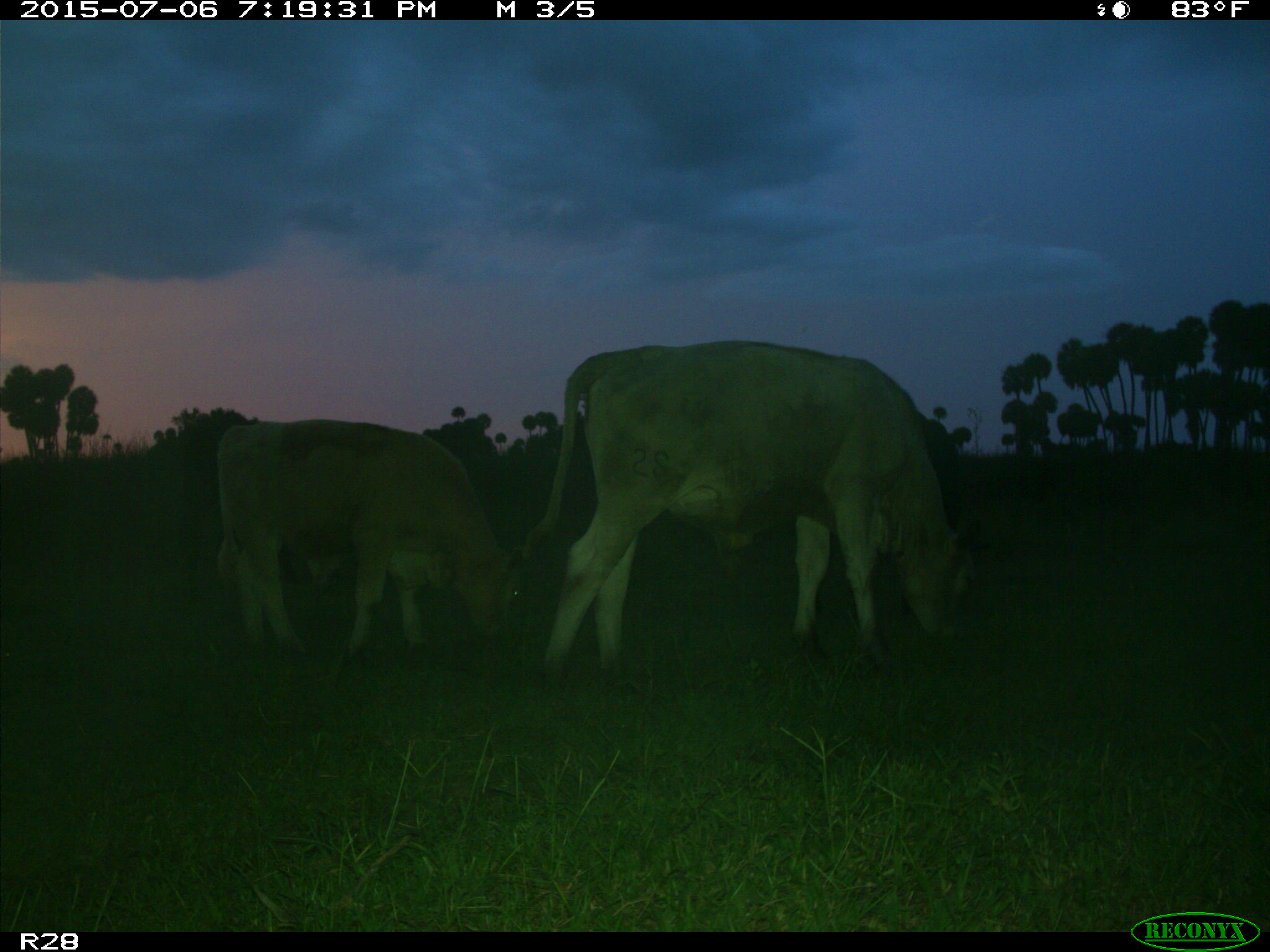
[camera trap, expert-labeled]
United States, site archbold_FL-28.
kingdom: Animalia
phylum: Chordata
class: Mammalia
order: Artiodactyla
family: Bovidae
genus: Bos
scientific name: Bos taurus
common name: domestic cow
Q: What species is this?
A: Bos taurus (domestic cow).